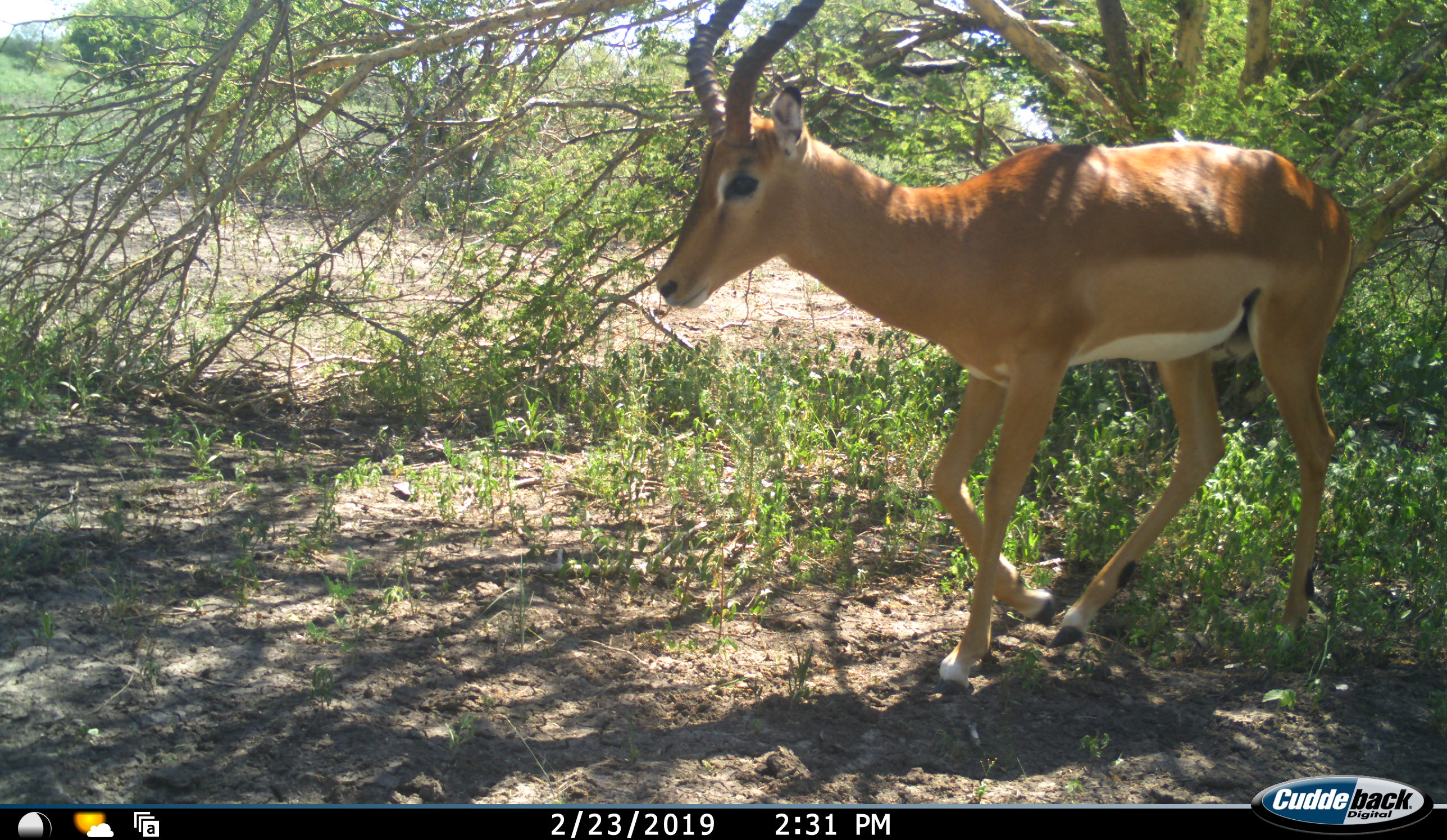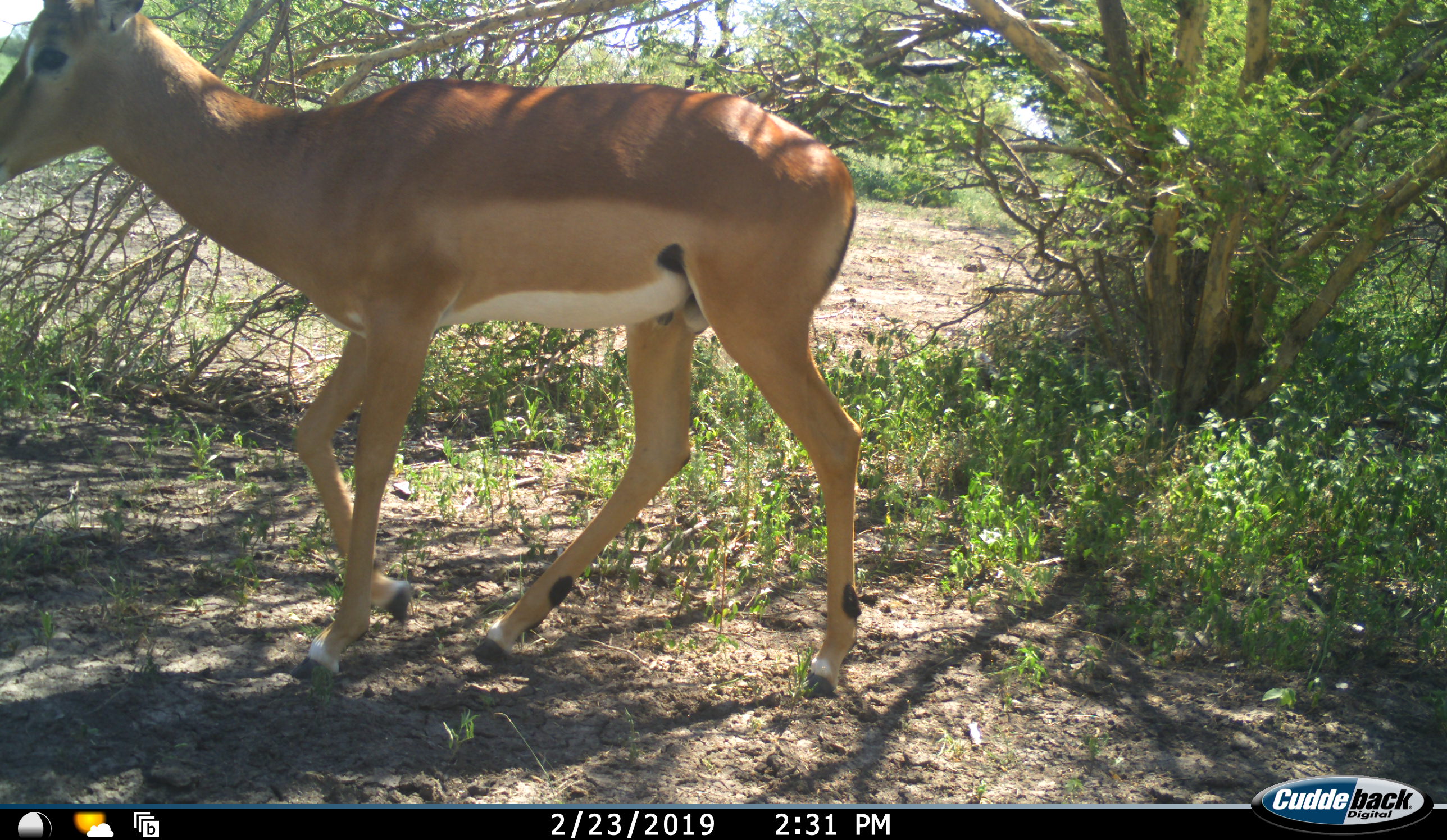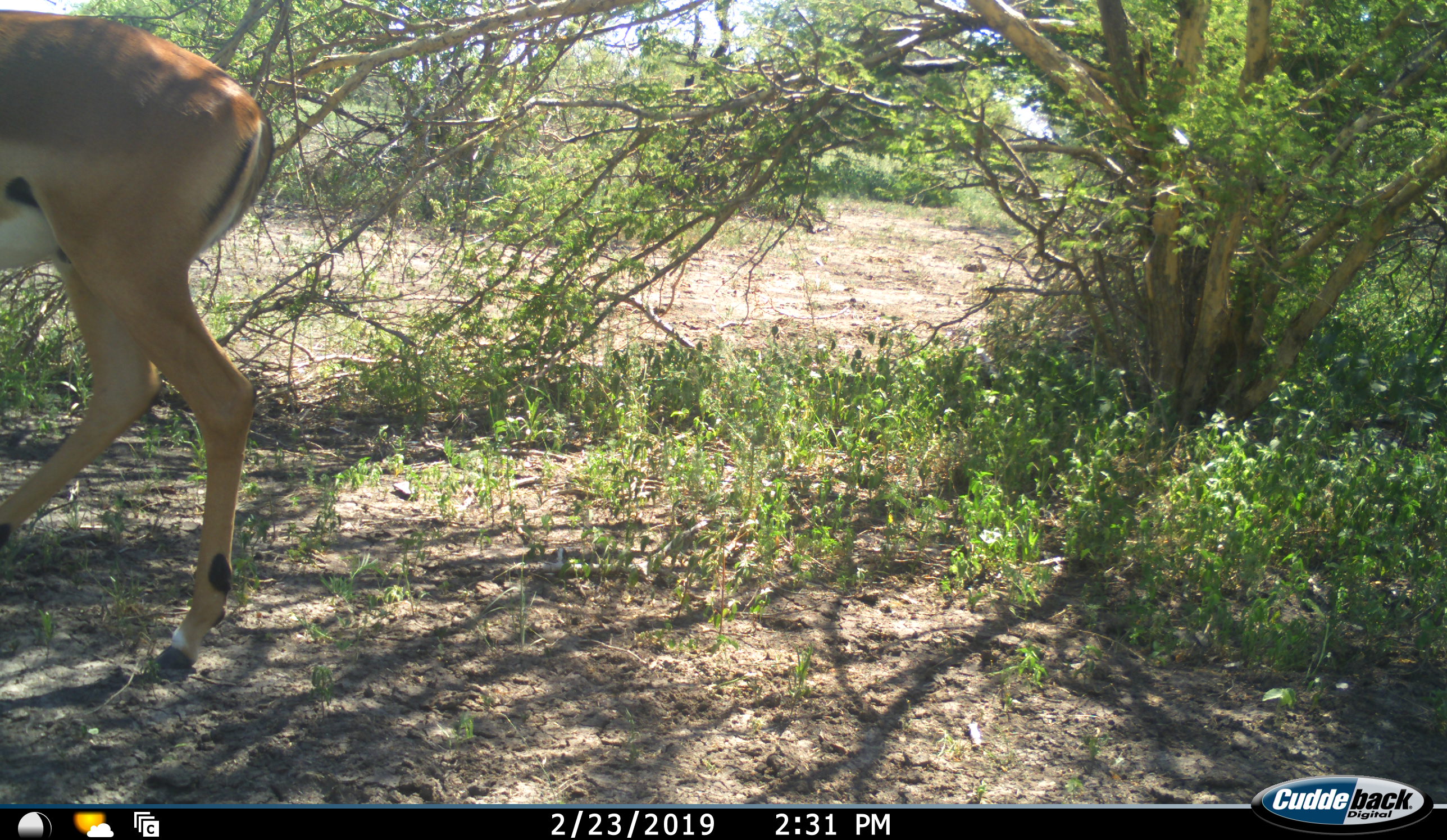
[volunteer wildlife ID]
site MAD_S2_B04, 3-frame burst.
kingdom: Animalia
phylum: Chordata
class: Mammalia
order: Artiodactyla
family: Bovidae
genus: Aepyceros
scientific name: Aepyceros melampus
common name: impala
Impala (Aepyceros melampus), count 1. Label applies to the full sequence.